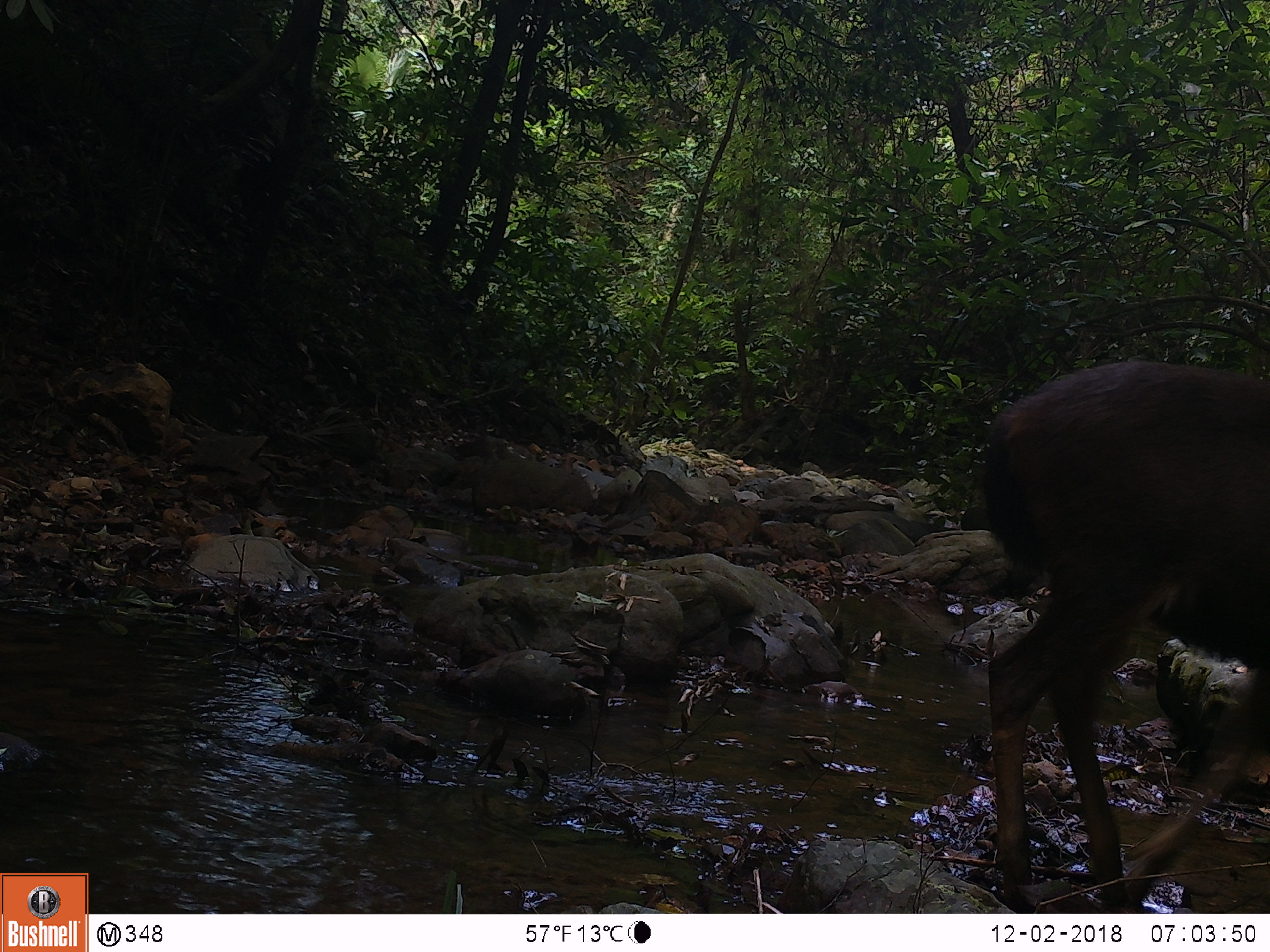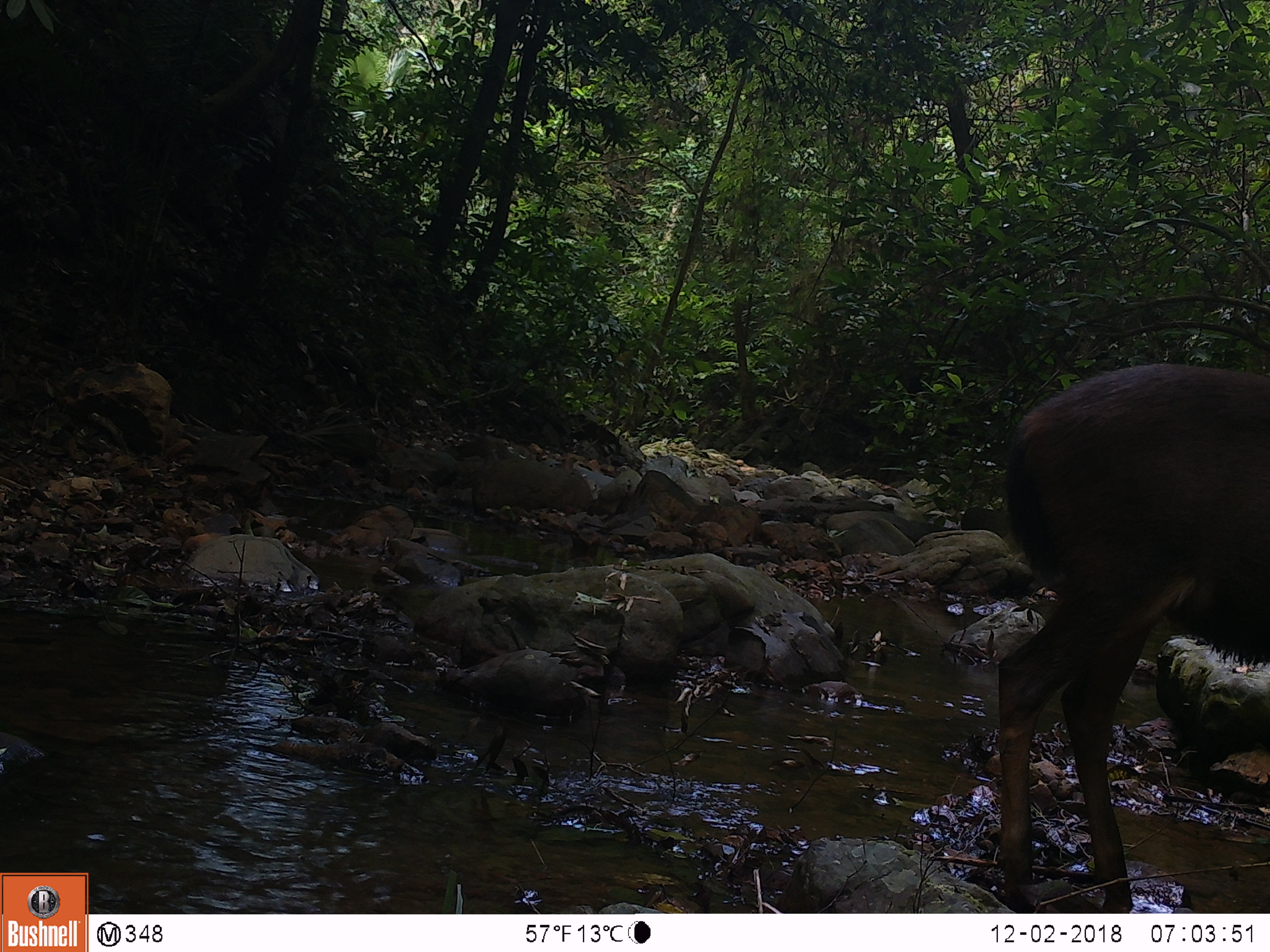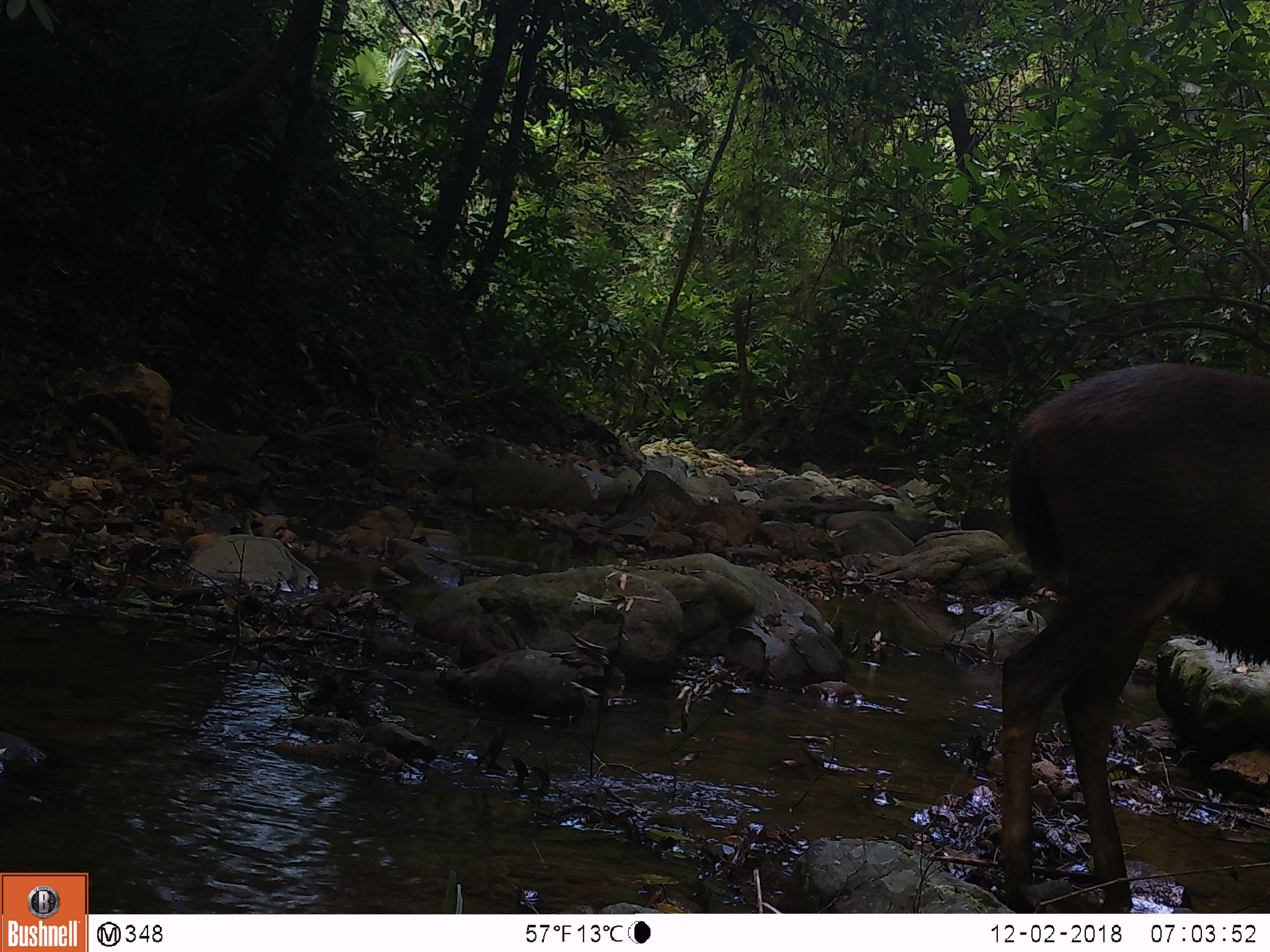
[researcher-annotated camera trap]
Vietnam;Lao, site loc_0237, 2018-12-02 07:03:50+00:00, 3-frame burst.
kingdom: Animalia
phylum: Chordata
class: Mammalia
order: Artiodactyla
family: Cervidae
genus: Rusa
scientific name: Rusa unicolor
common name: sambar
Sambar (Rusa unicolor). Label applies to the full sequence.